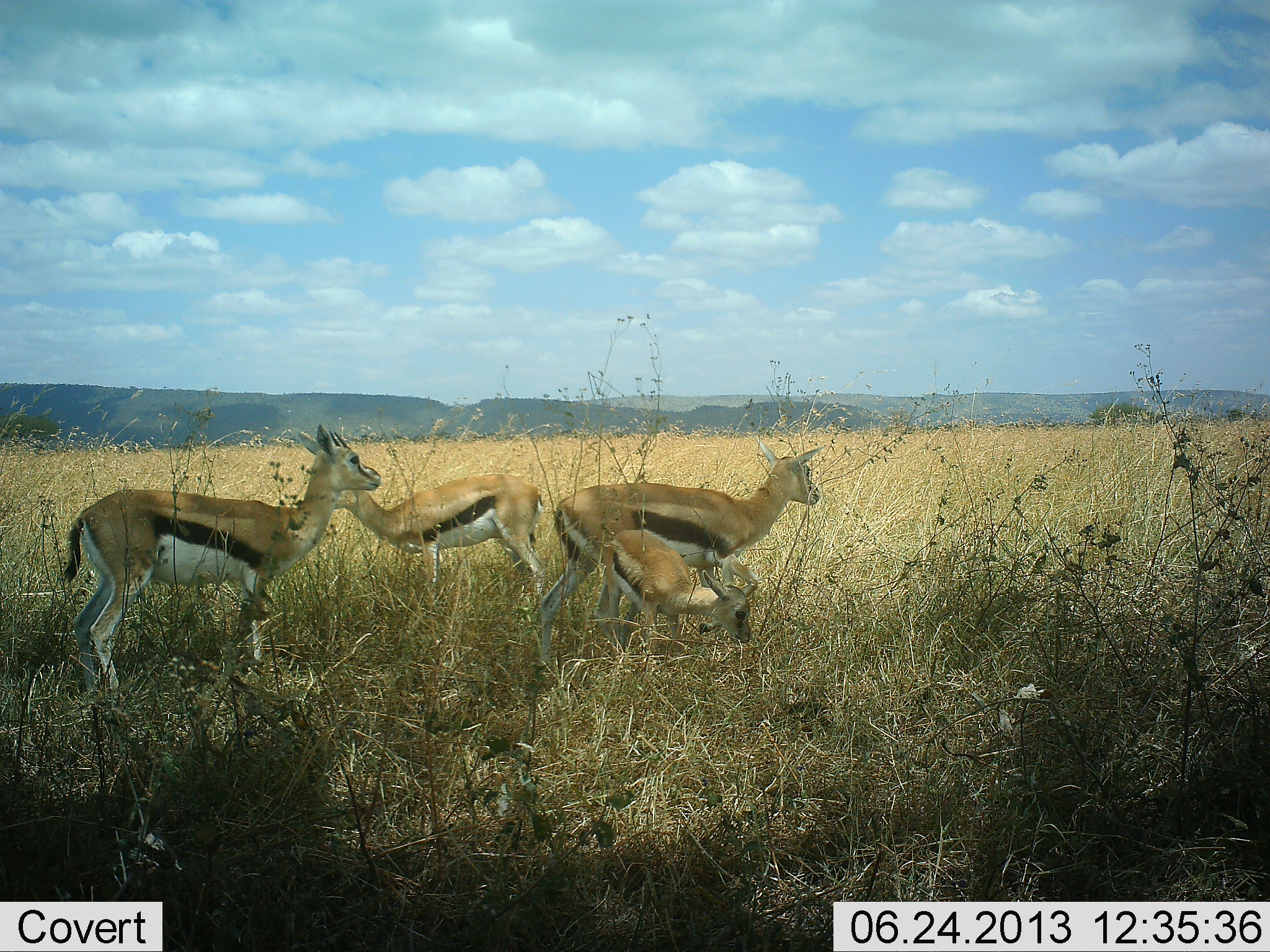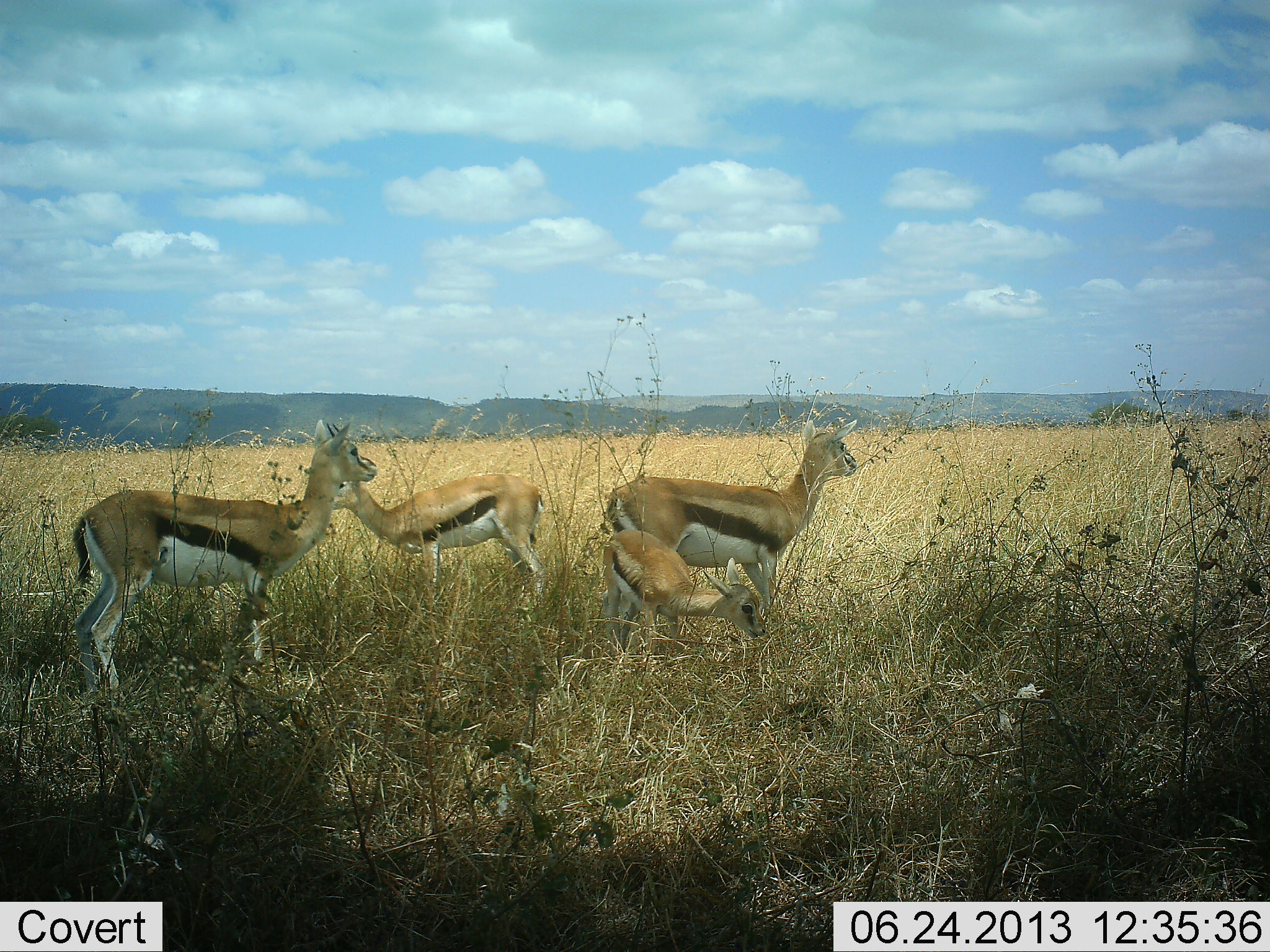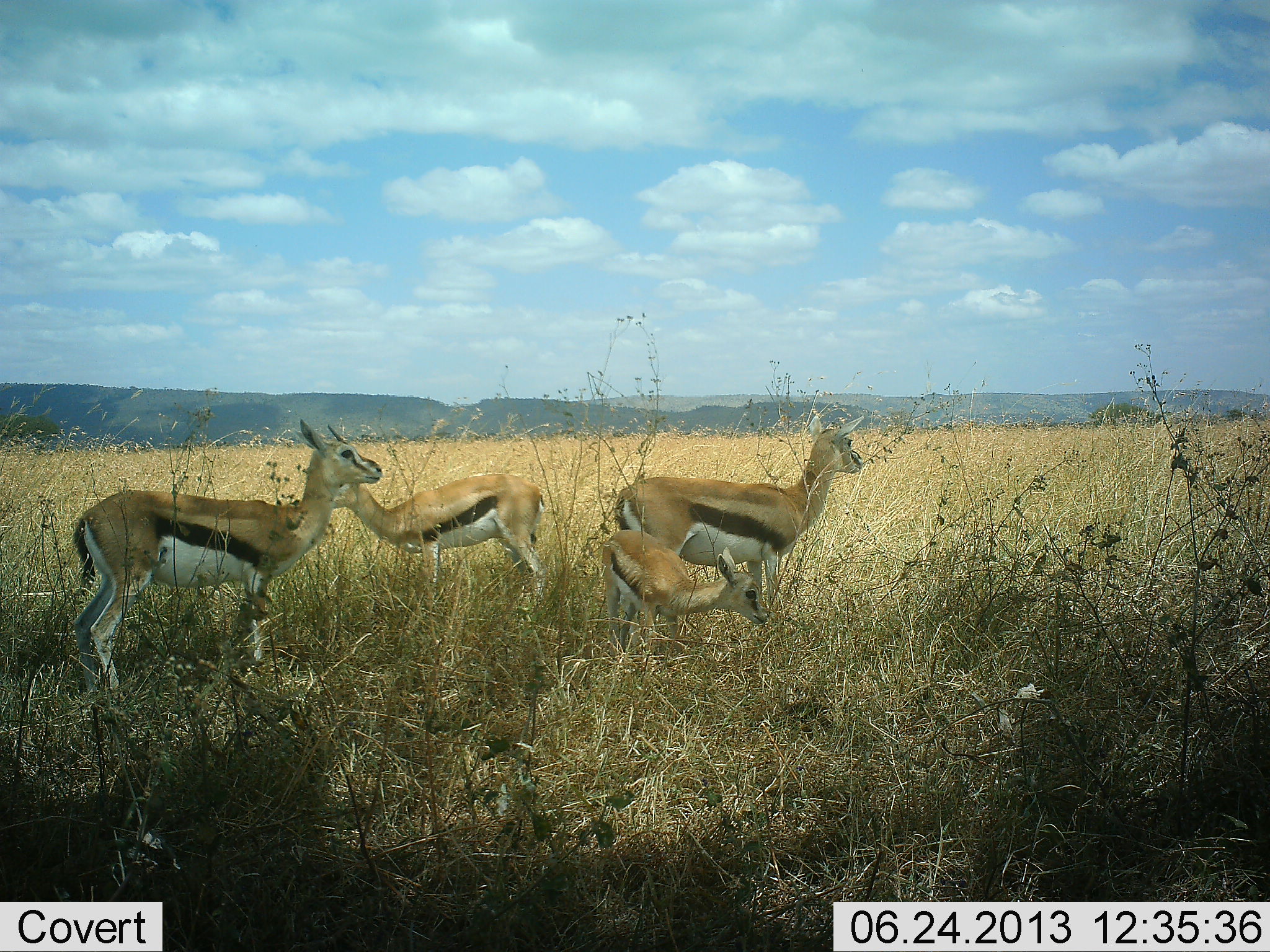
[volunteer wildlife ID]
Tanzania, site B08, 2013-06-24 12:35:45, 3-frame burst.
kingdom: Animalia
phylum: Chordata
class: Mammalia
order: Artiodactyla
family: Bovidae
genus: Eudorcas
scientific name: Eudorcas thomsonii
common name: thomson's gazelle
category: gazellethomsons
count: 4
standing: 94%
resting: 6%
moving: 24%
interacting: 0%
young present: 88%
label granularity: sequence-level